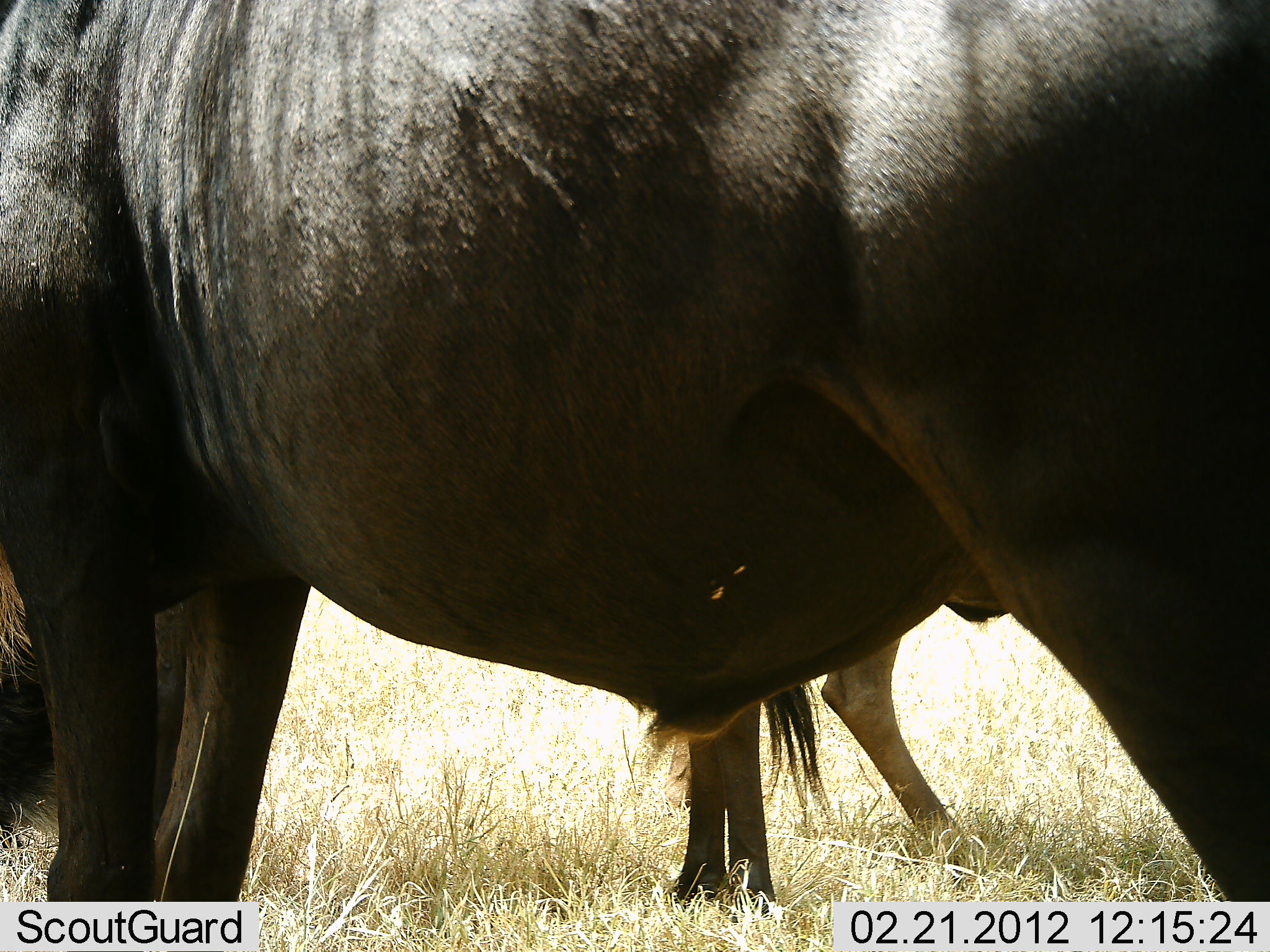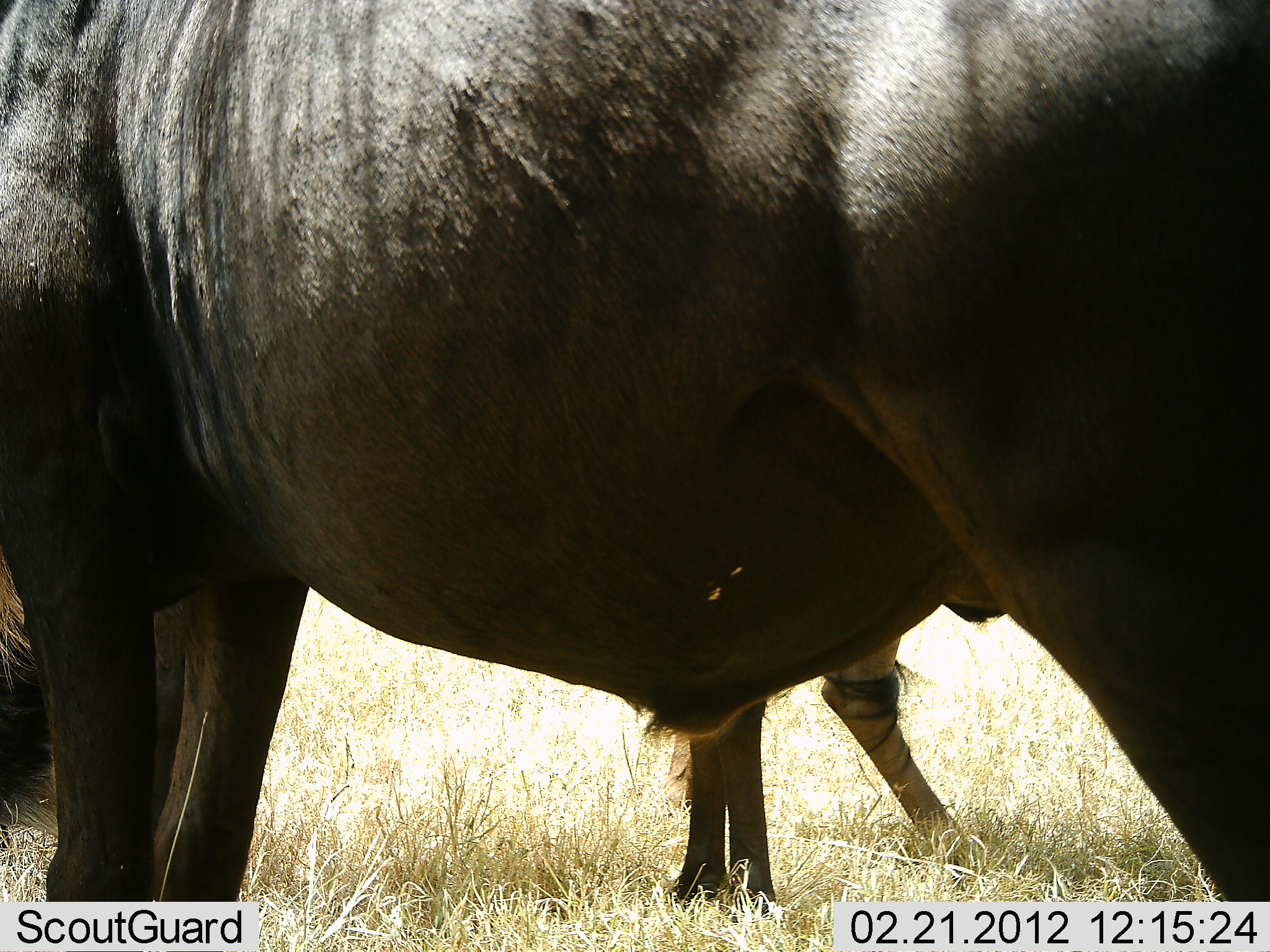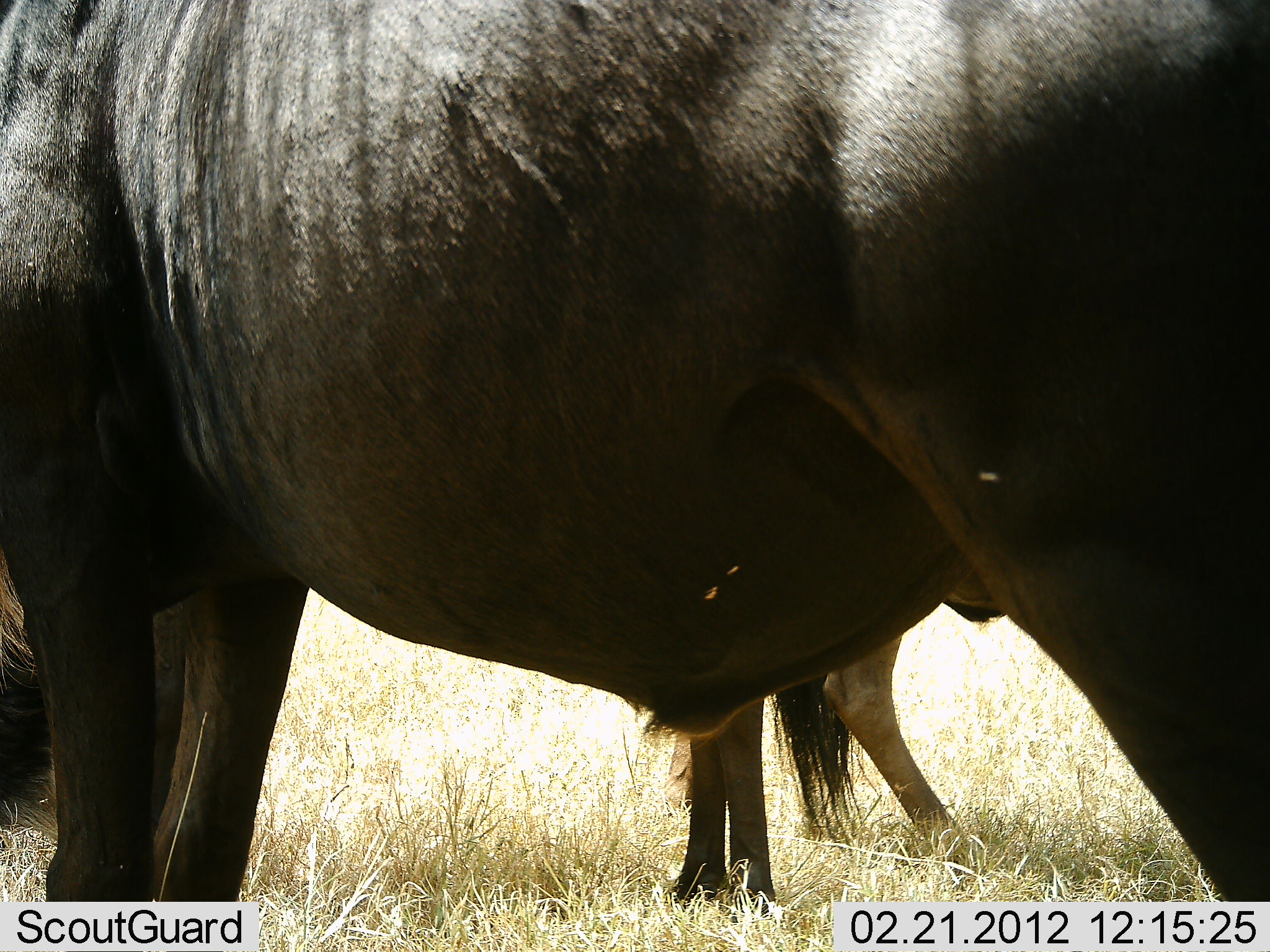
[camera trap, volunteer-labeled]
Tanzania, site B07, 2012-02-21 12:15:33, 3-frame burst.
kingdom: Animalia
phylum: Chordata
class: Mammalia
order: Artiodactyla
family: Bovidae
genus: Connochaetes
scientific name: Connochaetes taurinus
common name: blue wildebeest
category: wildebeest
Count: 3.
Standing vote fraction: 100%.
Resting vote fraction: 10%.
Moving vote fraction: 0%.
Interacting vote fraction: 0%.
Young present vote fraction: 10%.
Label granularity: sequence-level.